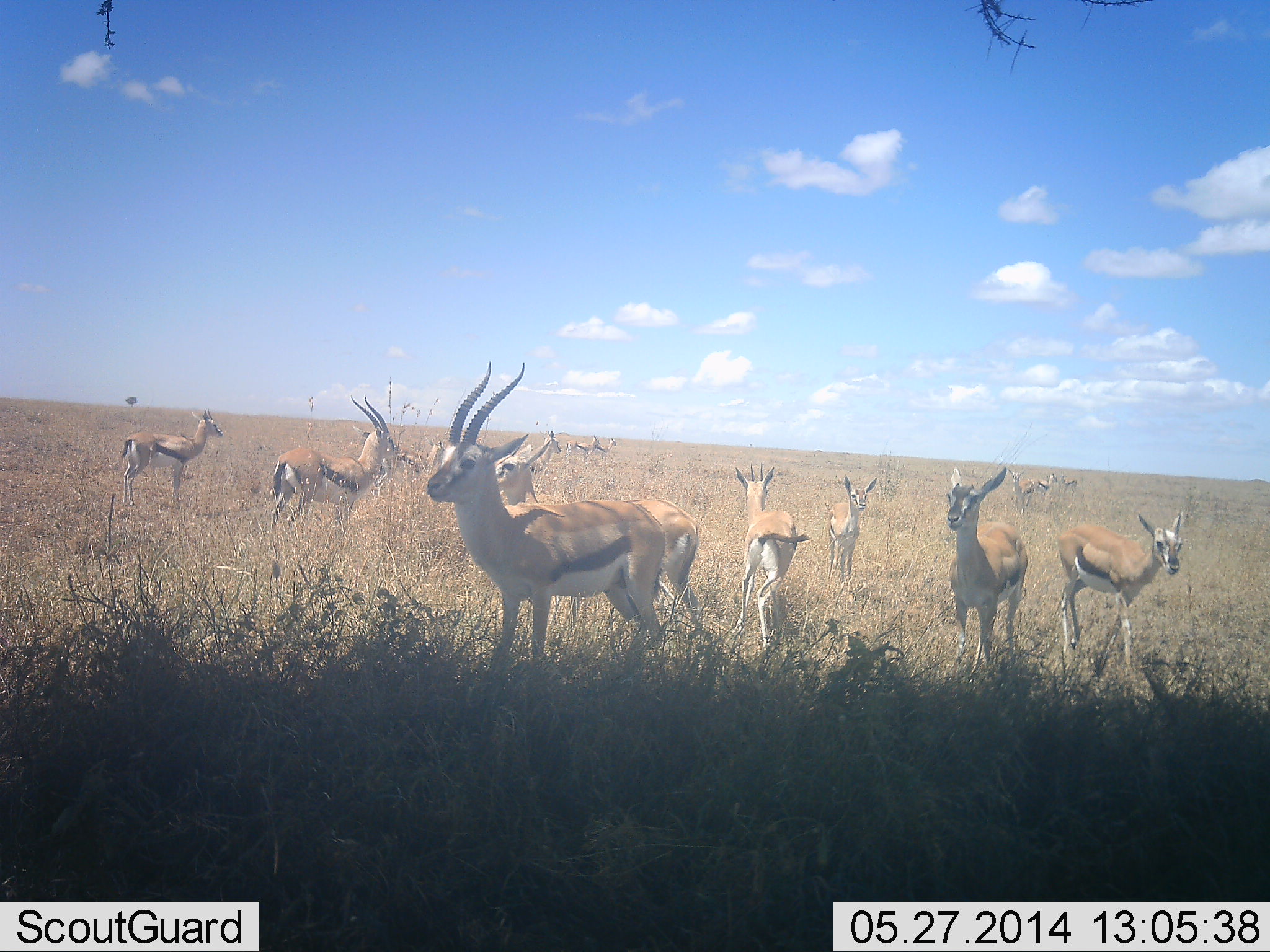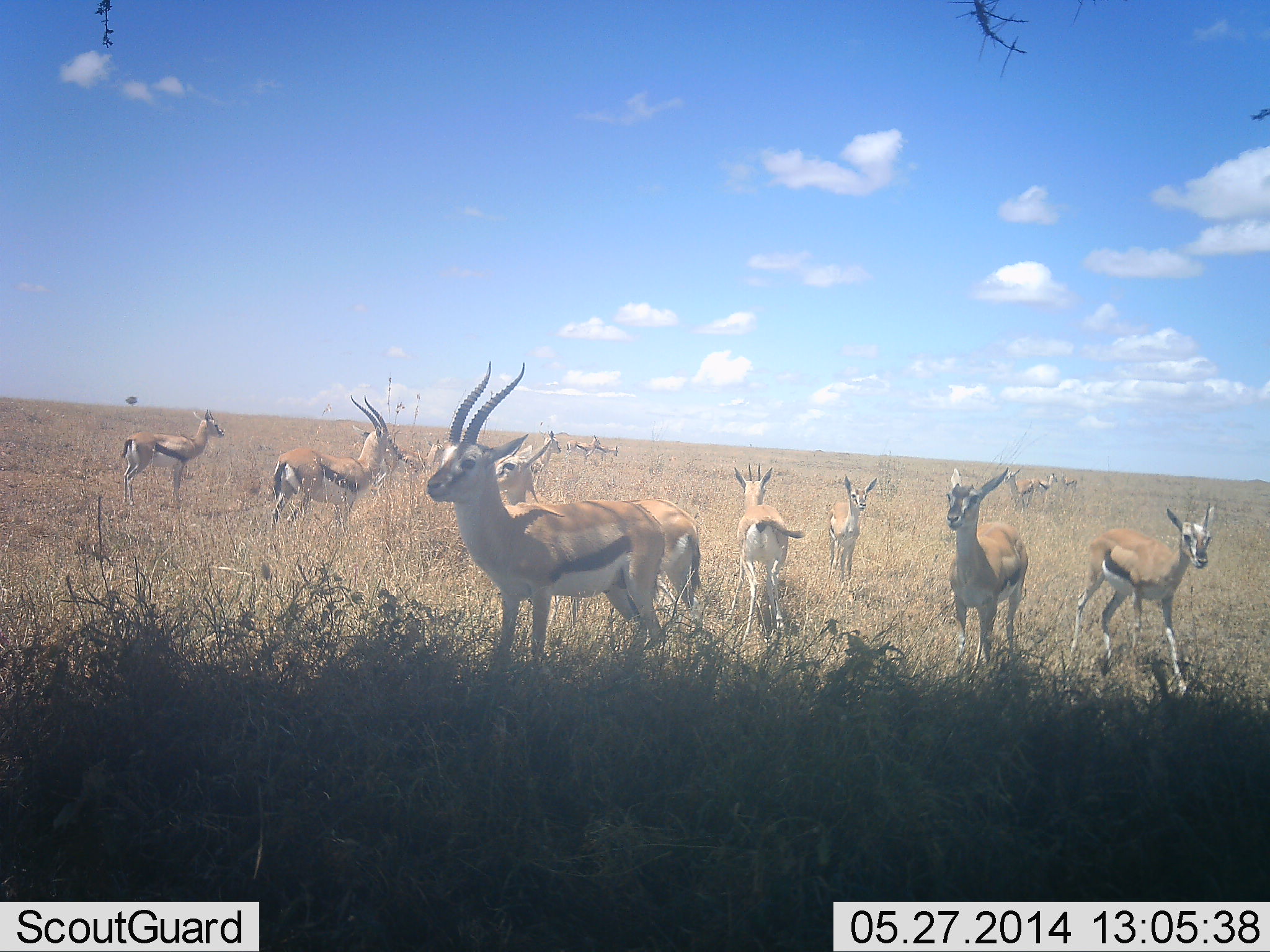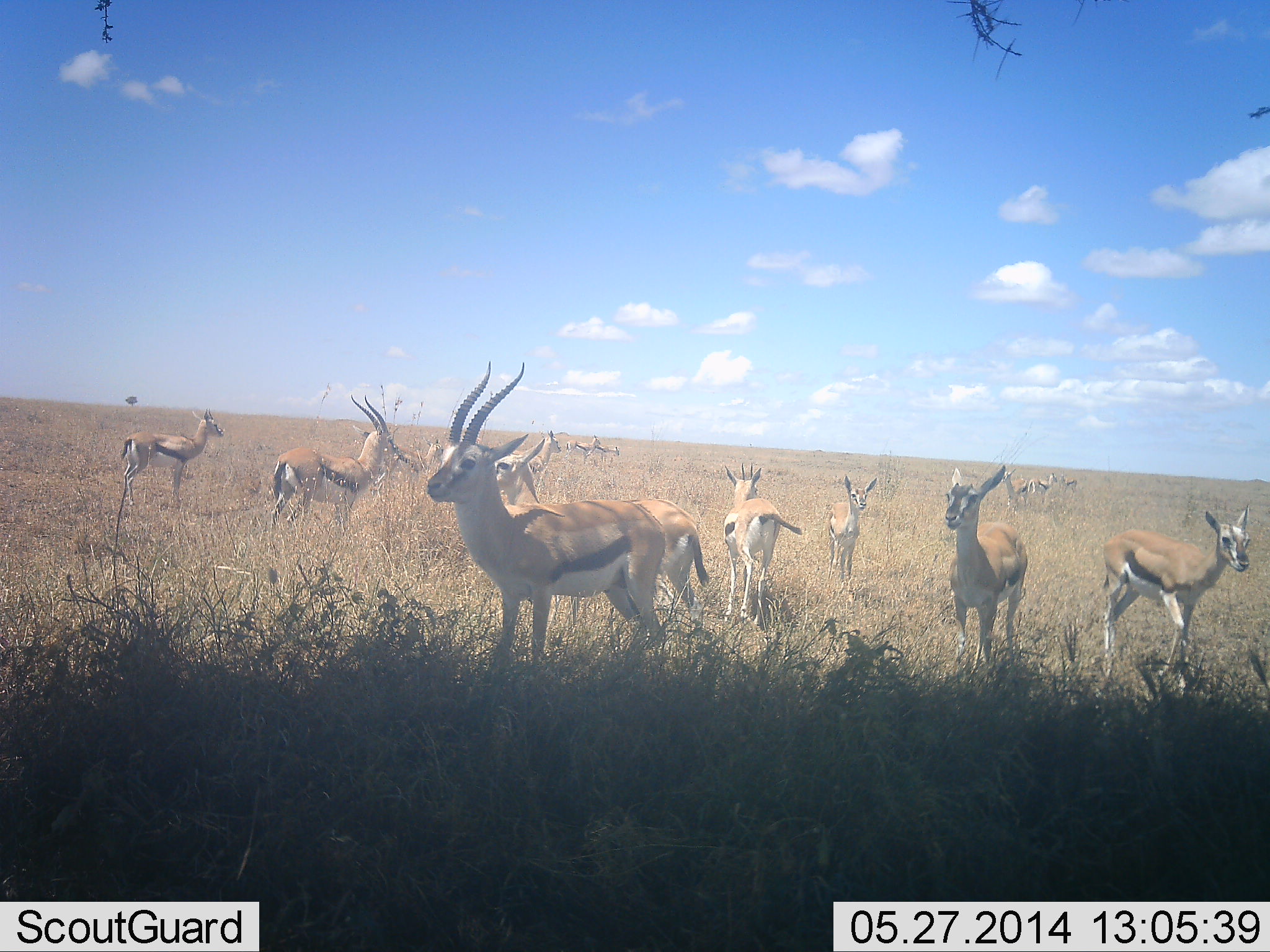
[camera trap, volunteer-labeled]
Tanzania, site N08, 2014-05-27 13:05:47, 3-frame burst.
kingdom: Animalia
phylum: Chordata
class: Mammalia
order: Artiodactyla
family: Bovidae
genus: Eudorcas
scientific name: Eudorcas thomsonii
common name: thomson's gazelle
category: gazellethomsons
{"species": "gazellethomsons (thomson's gazelle) (Eudorcas thomsonii)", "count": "11-50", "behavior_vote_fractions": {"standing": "100%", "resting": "0%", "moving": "30%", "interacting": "0%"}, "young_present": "0%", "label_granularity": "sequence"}